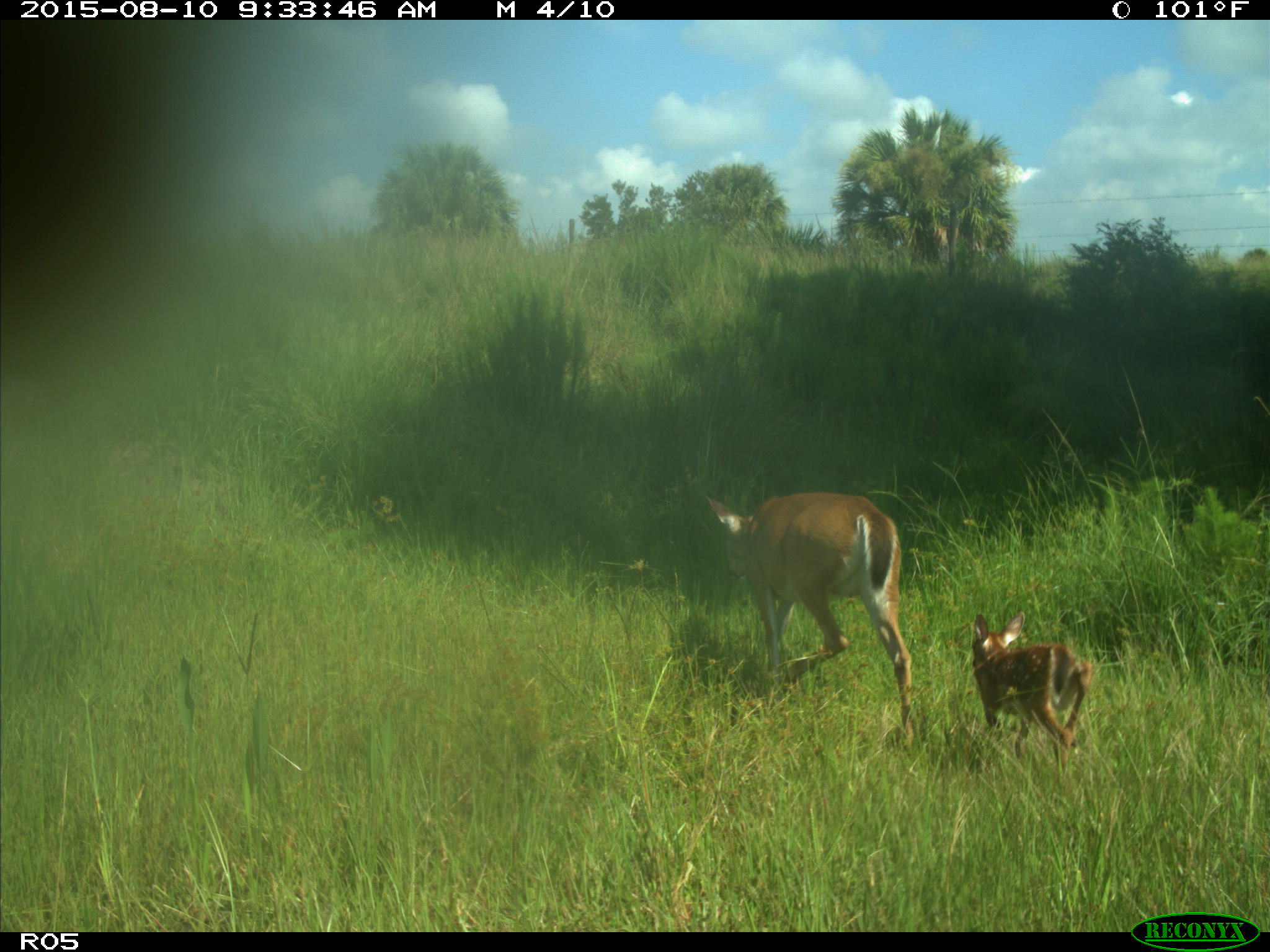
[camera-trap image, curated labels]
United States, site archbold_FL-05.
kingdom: Animalia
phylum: Chordata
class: Mammalia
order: Artiodactyla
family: Cervidae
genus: Odocoileus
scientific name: Odocoileus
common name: deer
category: unidentified deer